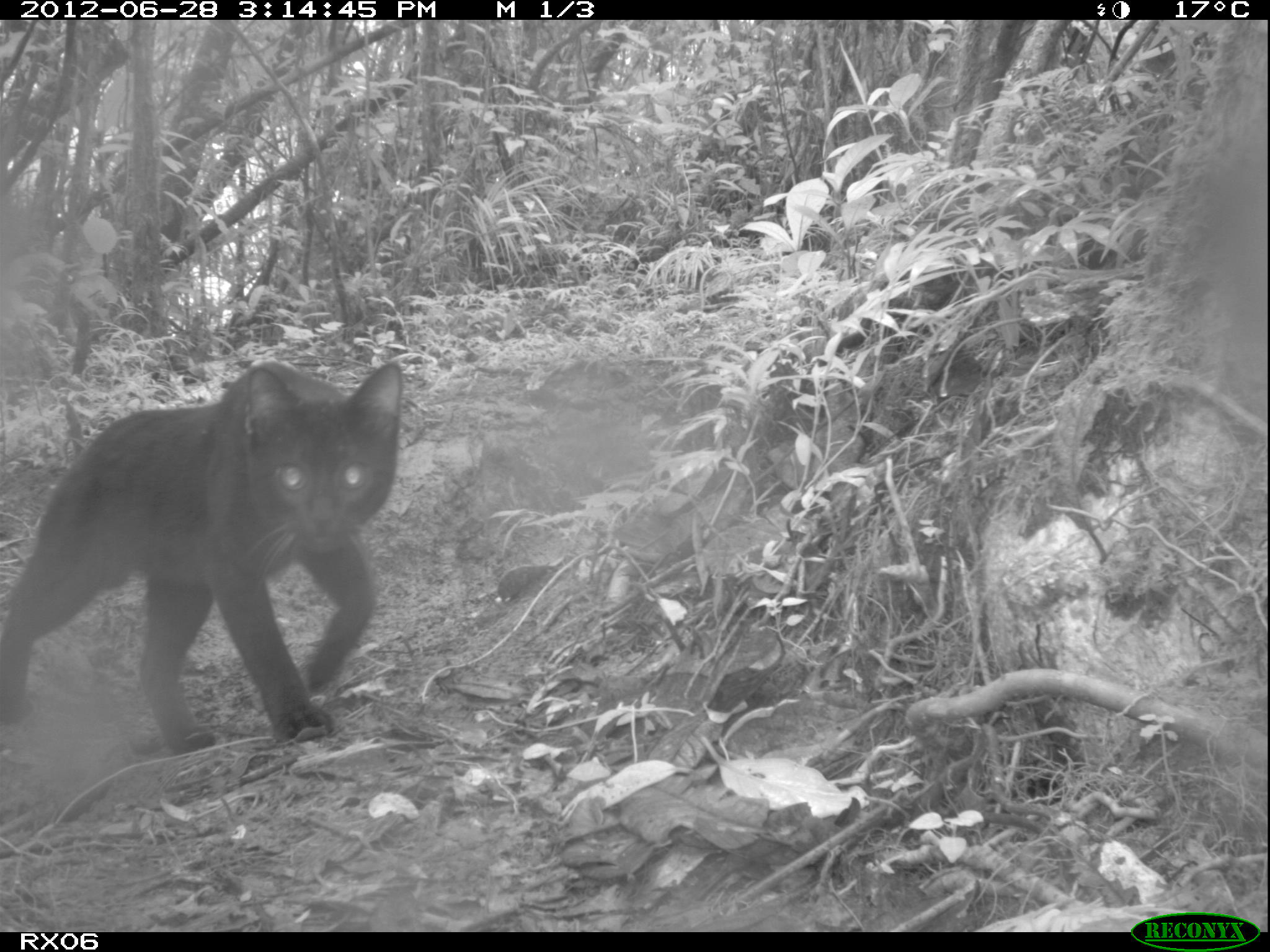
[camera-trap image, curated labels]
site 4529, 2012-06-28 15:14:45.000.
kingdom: Animalia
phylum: Chordata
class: Mammalia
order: Carnivora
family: Felidae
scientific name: Felidae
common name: felids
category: felis sp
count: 1